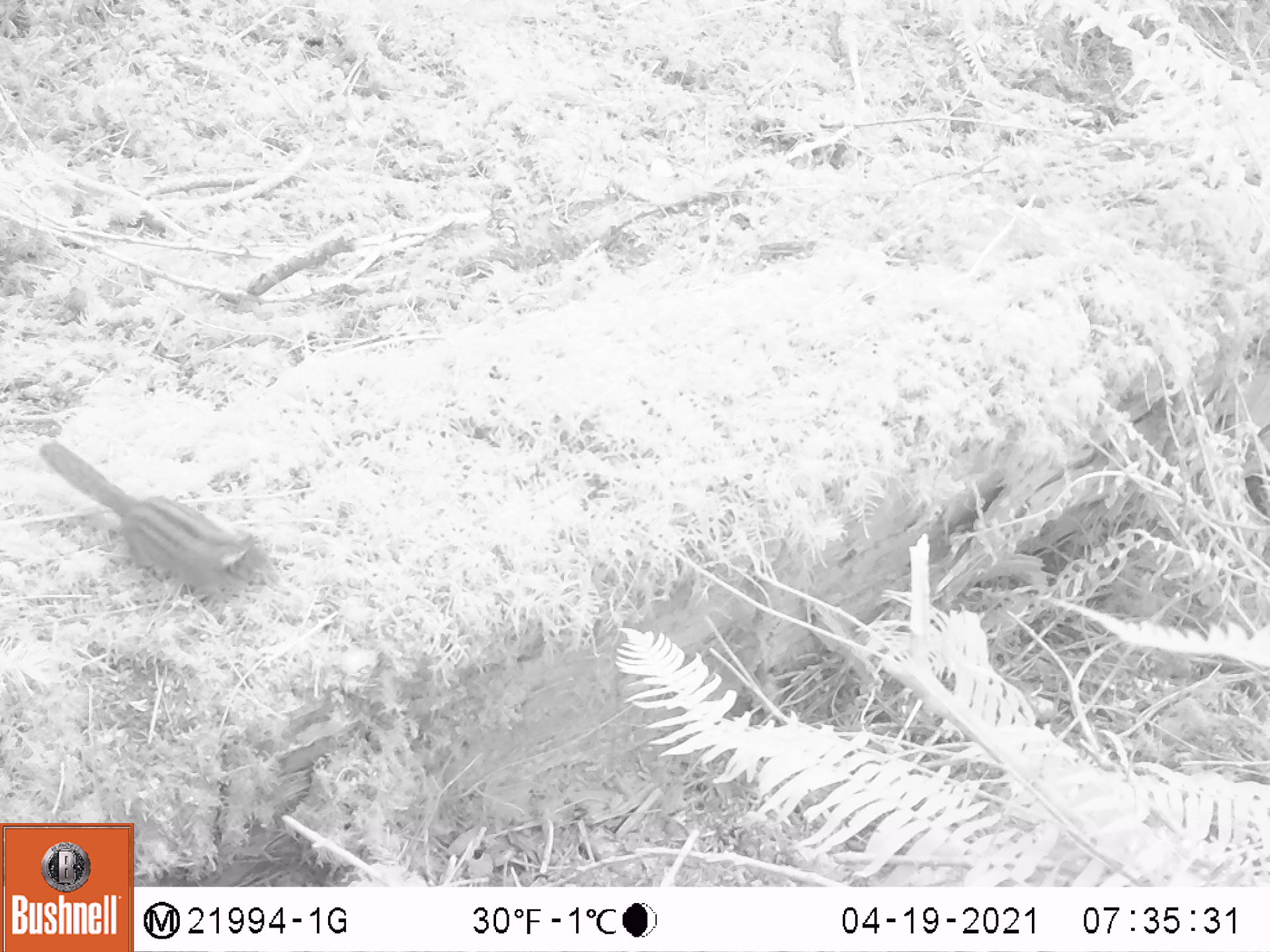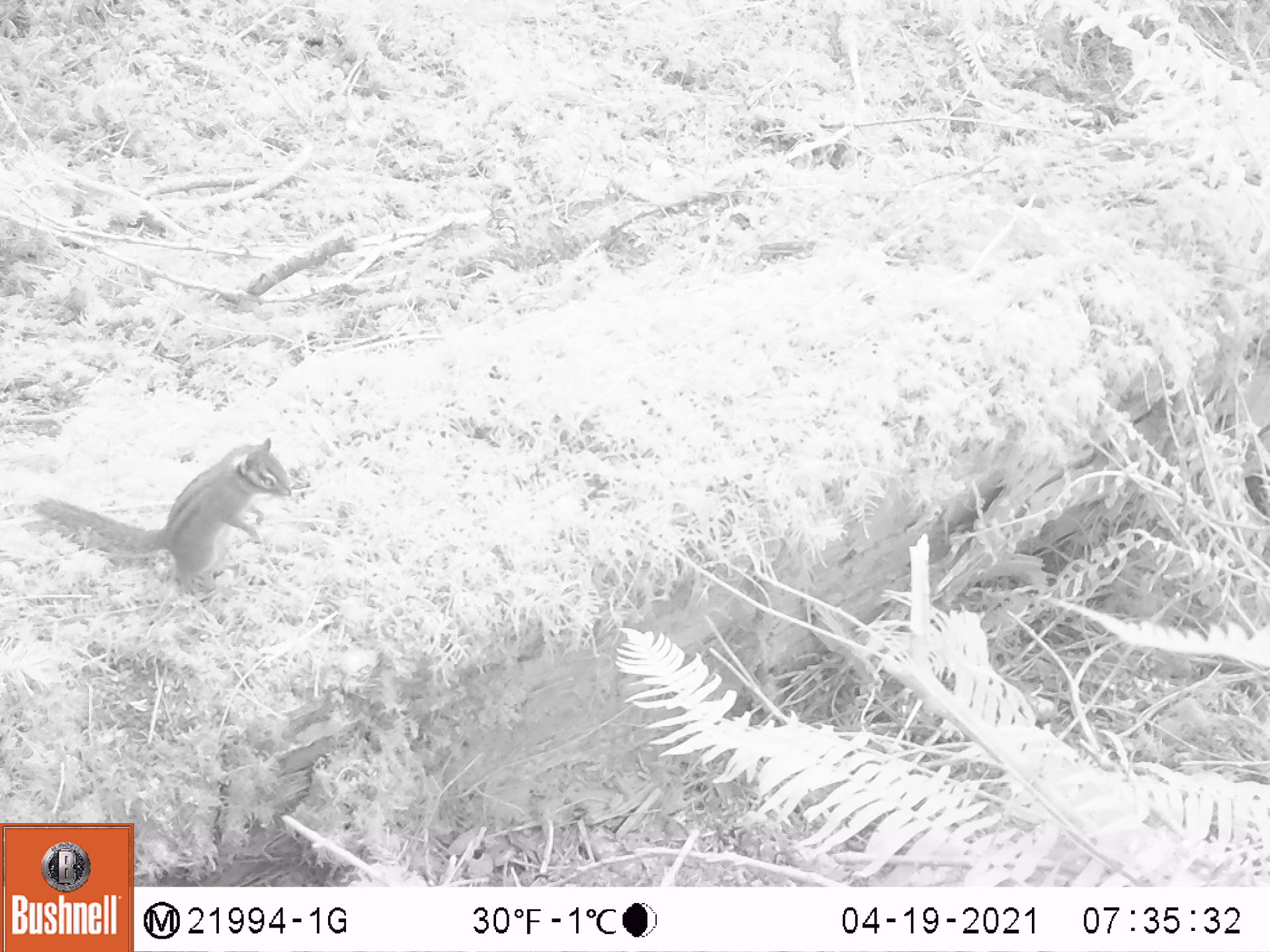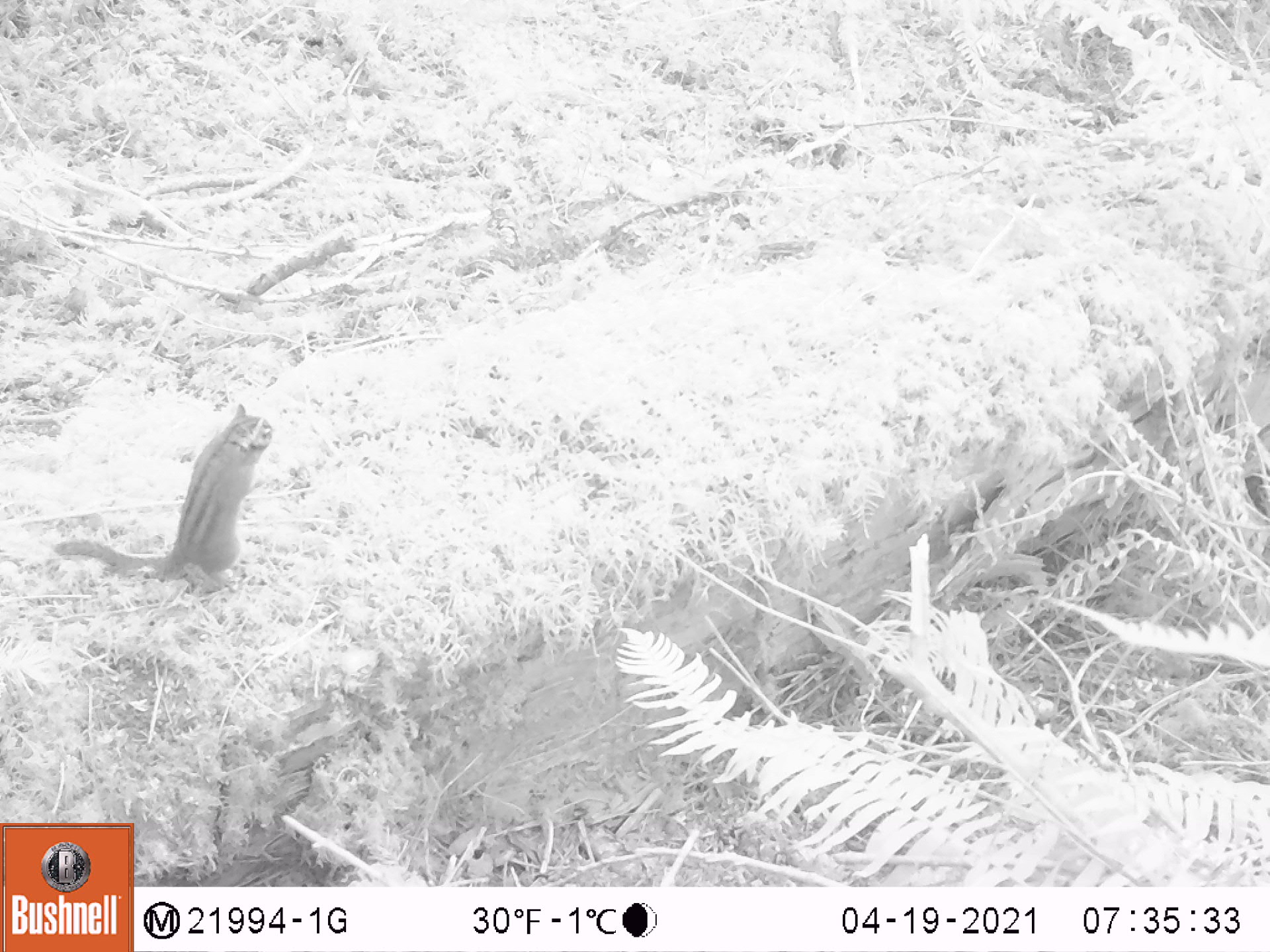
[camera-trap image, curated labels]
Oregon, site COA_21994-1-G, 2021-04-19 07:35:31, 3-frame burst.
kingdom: Animalia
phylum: Chordata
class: Mammalia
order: Rodentia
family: Sciuridae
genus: Neotamias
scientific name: Neotamias townsendii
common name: townsend's chipmunk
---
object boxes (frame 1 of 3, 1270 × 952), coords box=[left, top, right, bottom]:
townsend's chipmunk: box=[34, 435, 276, 607]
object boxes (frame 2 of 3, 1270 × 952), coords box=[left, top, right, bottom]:
townsend's chipmunk: box=[33, 431, 289, 599]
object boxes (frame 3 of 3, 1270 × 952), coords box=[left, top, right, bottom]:
townsend's chipmunk: box=[53, 407, 273, 590]